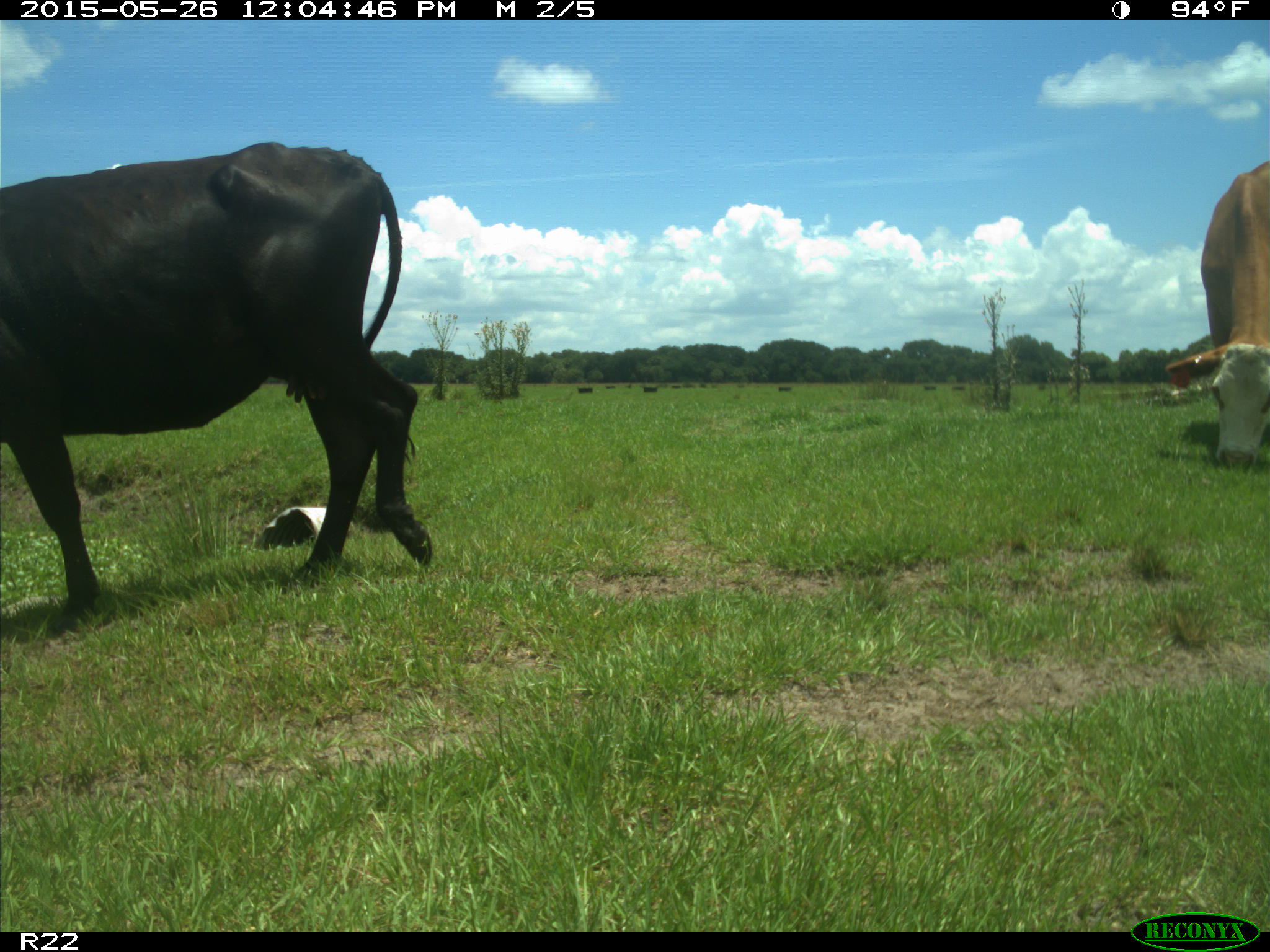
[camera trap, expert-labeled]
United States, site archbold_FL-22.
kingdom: Animalia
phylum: Chordata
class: Mammalia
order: Artiodactyla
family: Bovidae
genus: Bos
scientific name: Bos taurus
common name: domestic cow